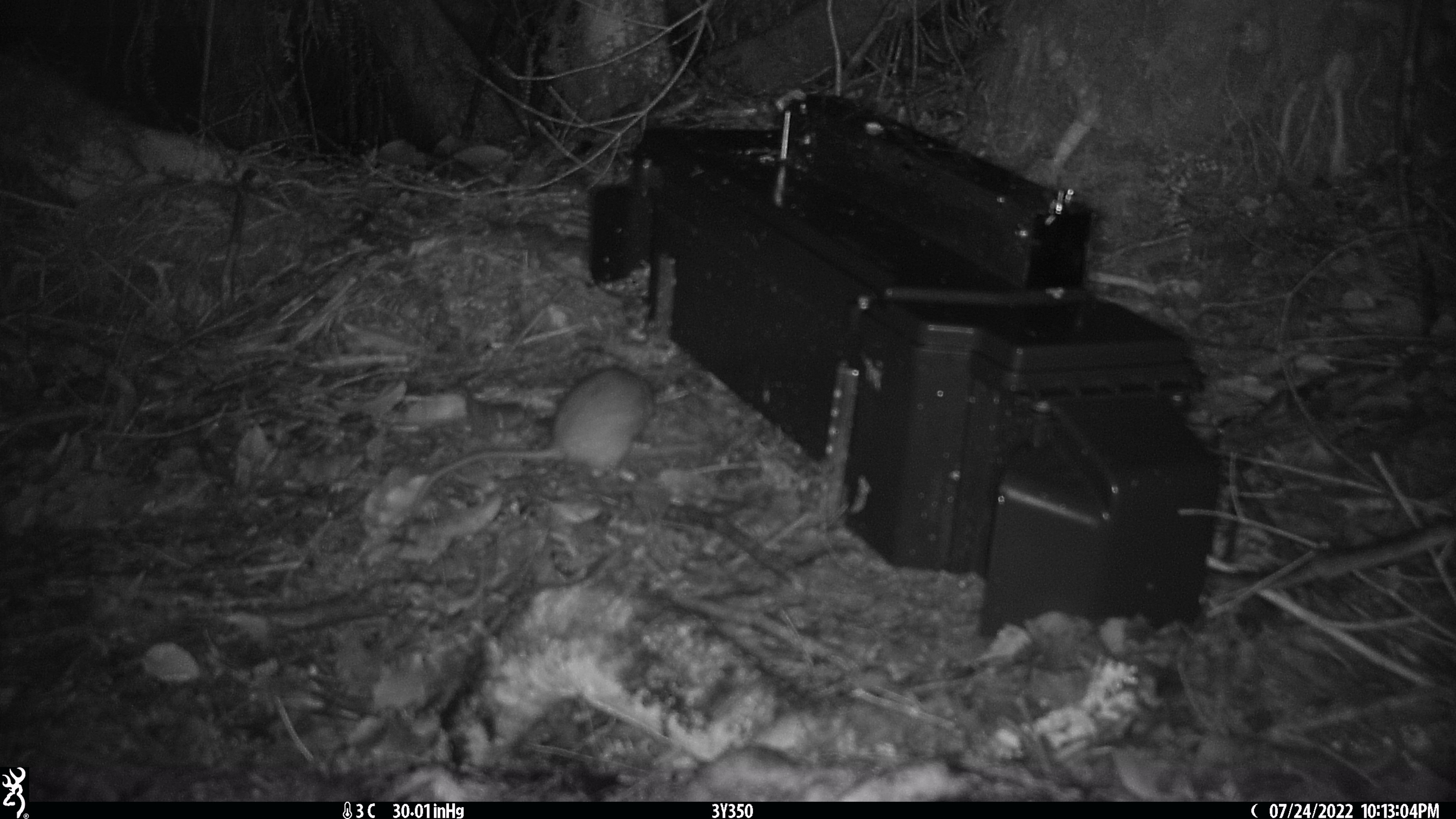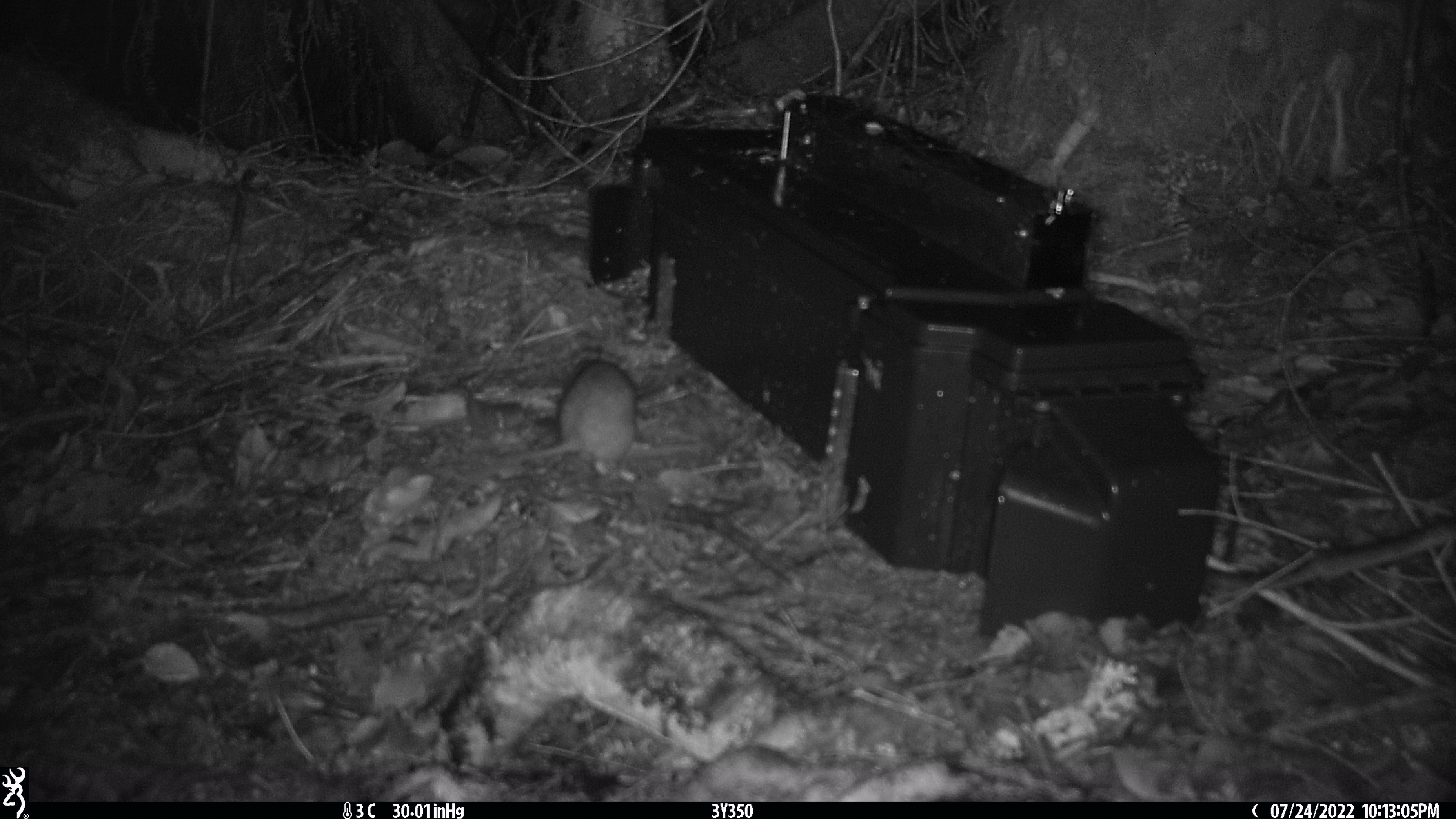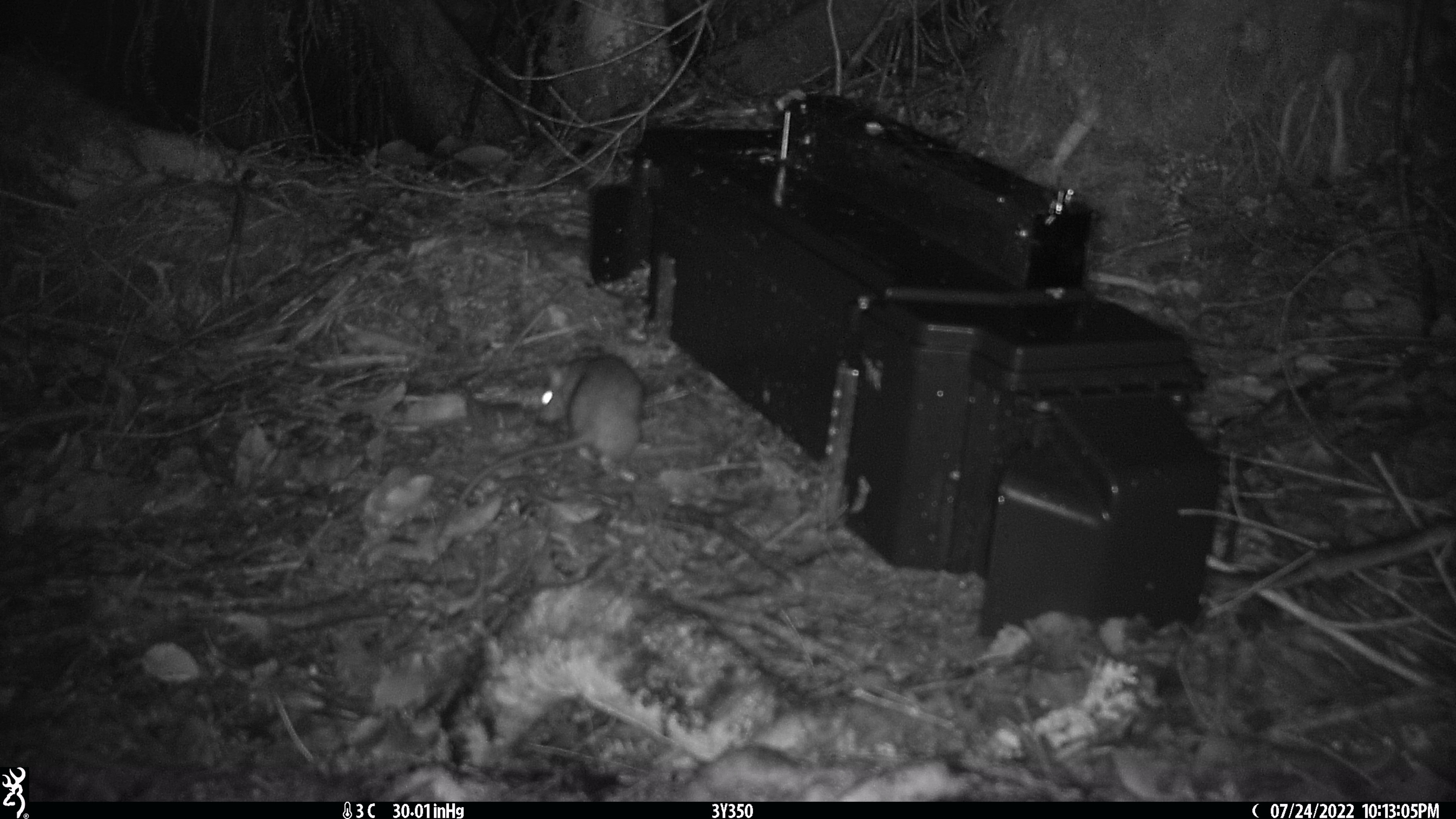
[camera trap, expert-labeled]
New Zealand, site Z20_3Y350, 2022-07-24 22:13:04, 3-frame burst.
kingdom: Animalia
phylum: Chordata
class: Mammalia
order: Rodentia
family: Muridae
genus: Rattus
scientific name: Rattus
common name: rat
Rat (Rattus).